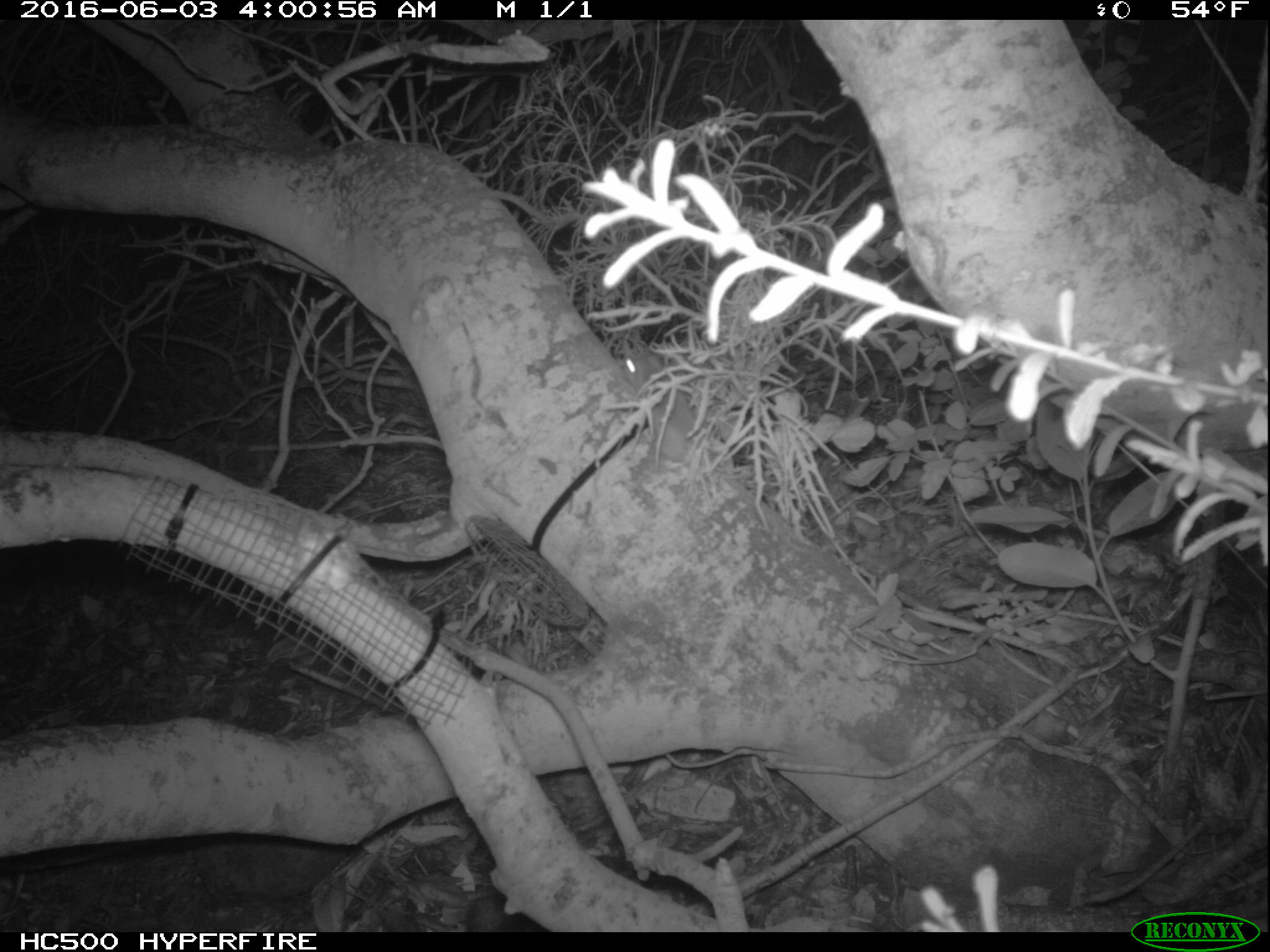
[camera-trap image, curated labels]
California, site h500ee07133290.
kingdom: Animalia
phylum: Chordata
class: Mammalia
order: Rodentia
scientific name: Rodentia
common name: rodent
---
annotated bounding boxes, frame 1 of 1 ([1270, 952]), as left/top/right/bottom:
rodent: 623/348/694/461